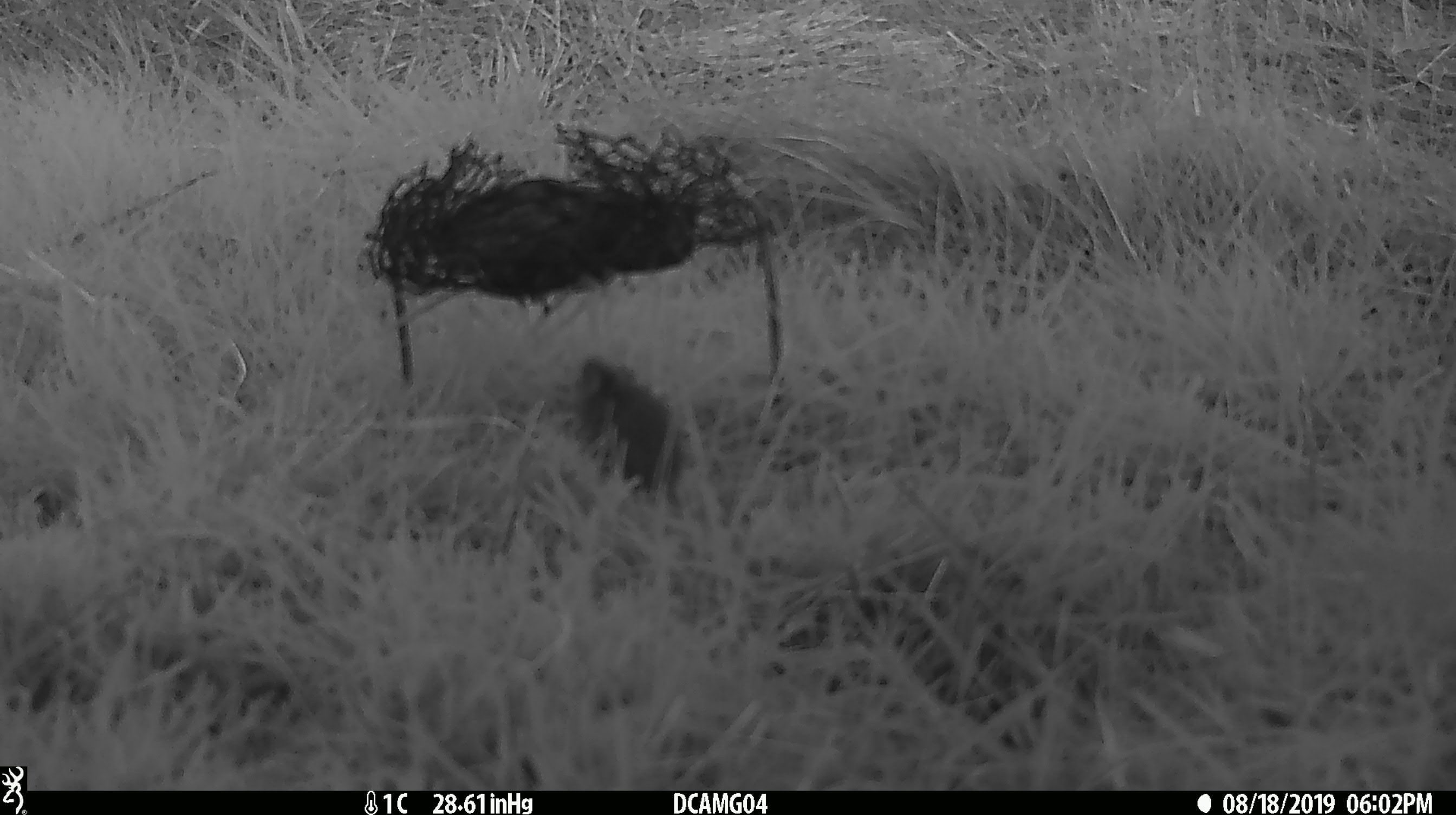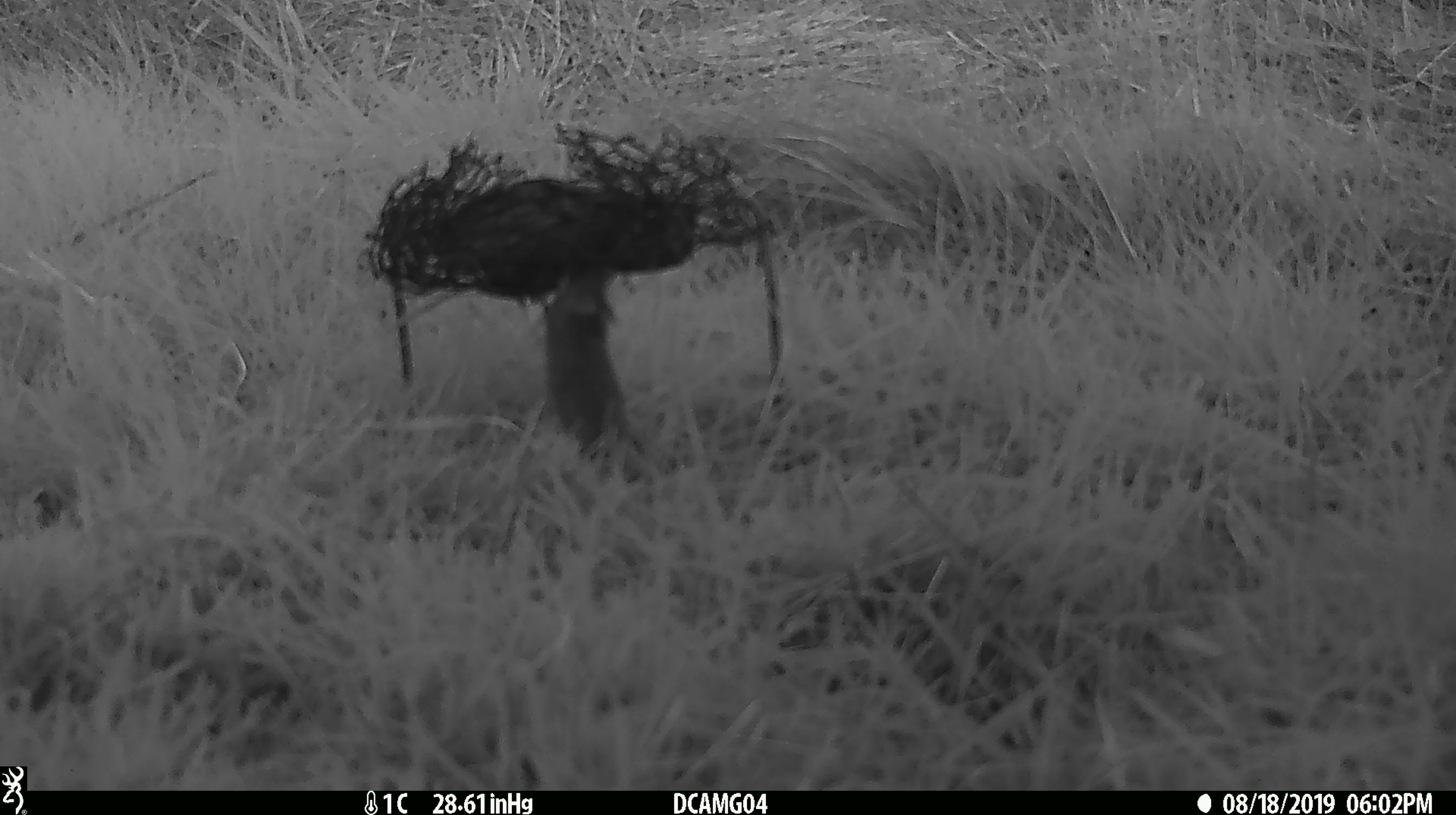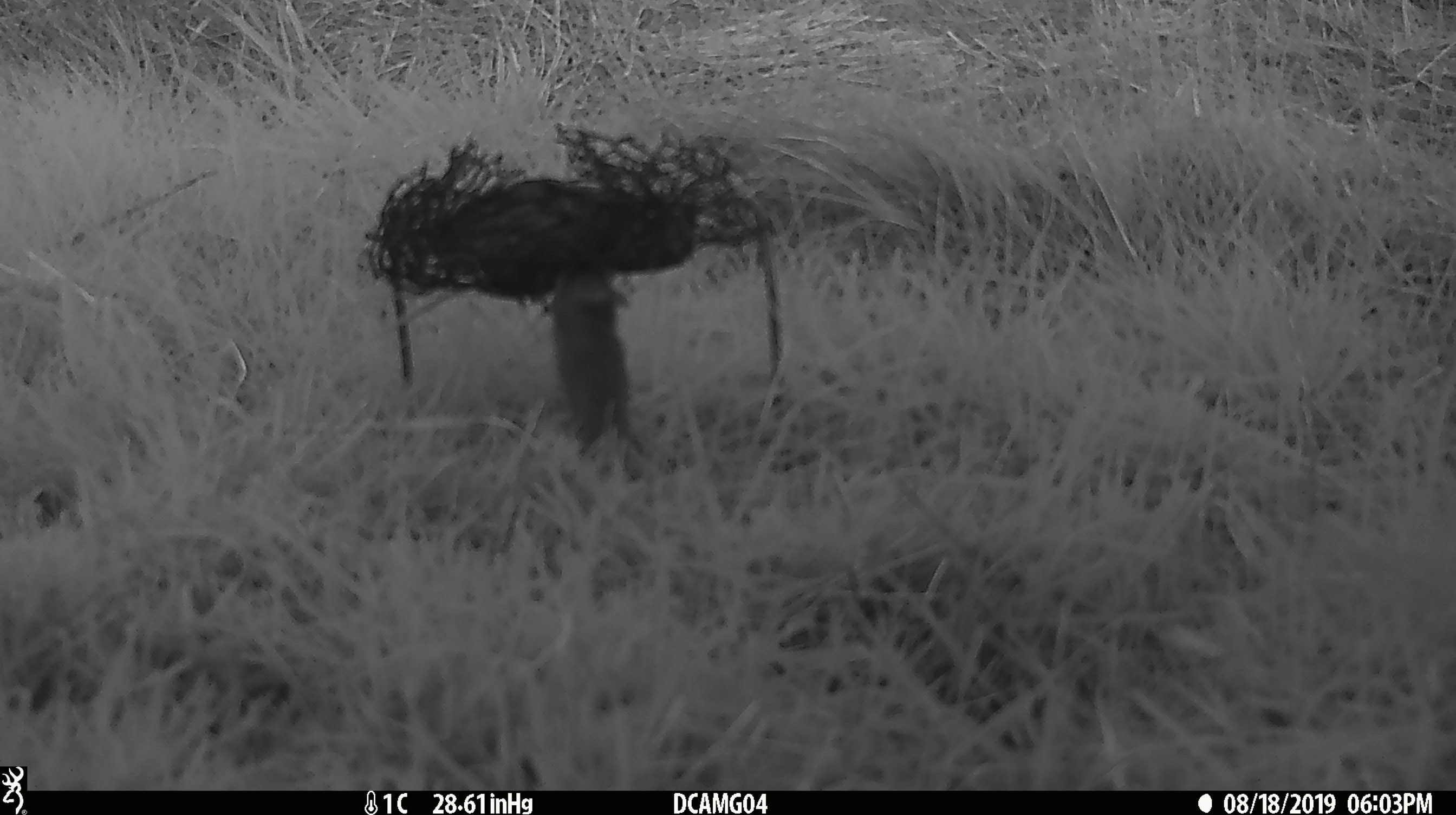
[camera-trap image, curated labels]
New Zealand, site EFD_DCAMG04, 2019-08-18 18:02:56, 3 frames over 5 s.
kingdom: Animalia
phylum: Chordata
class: Mammalia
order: Rodentia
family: Muridae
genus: Mus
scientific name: Mus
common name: mouse